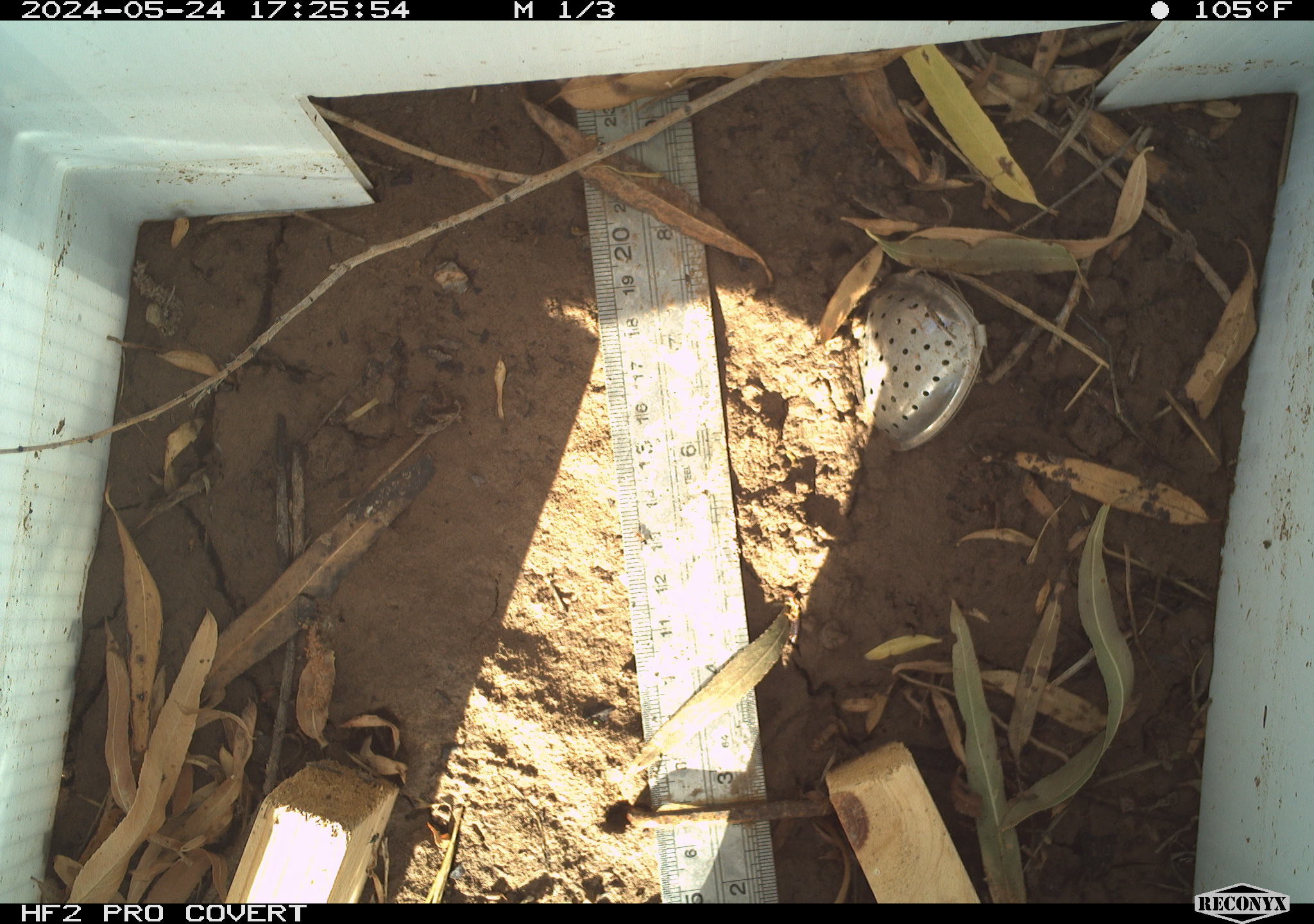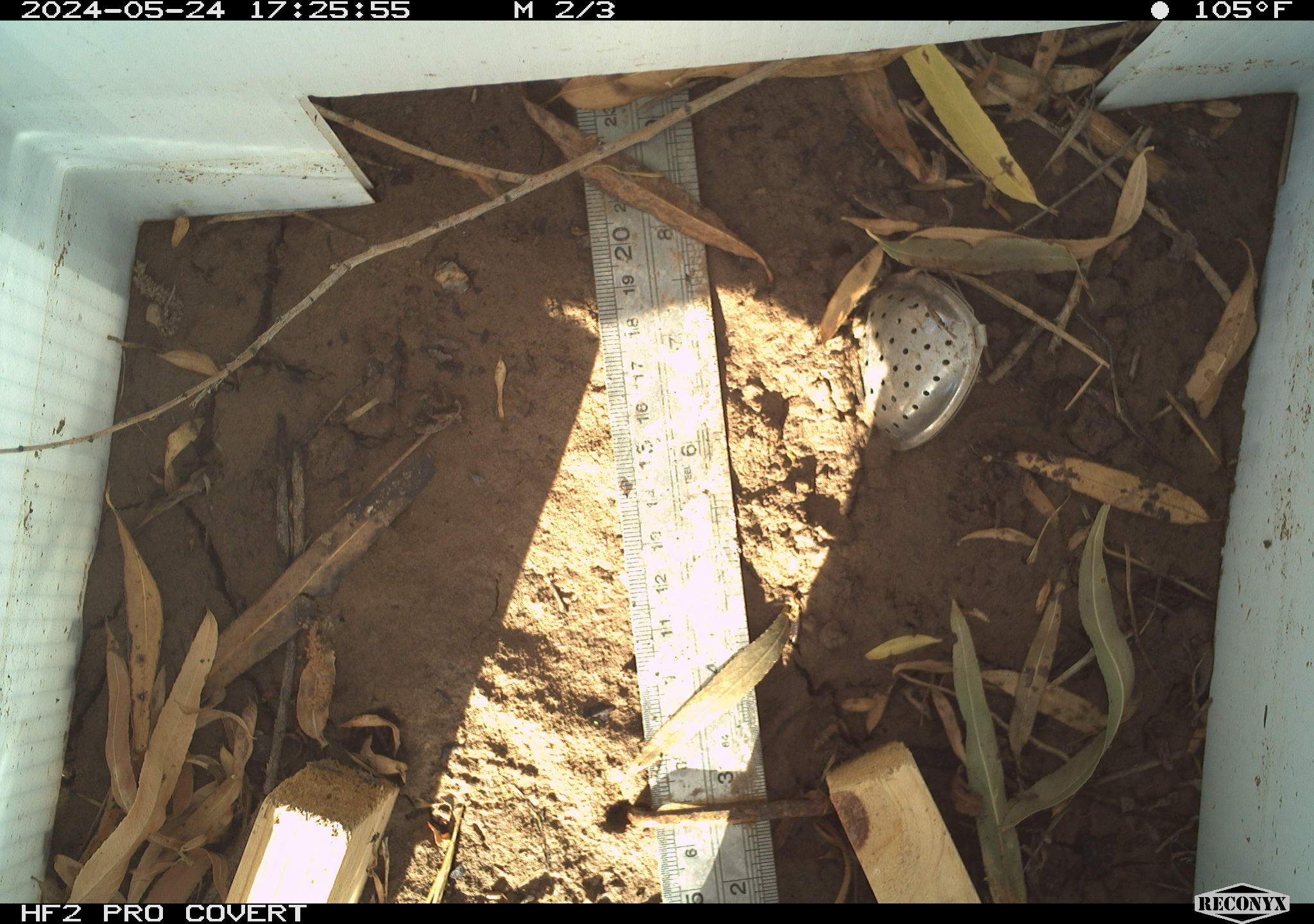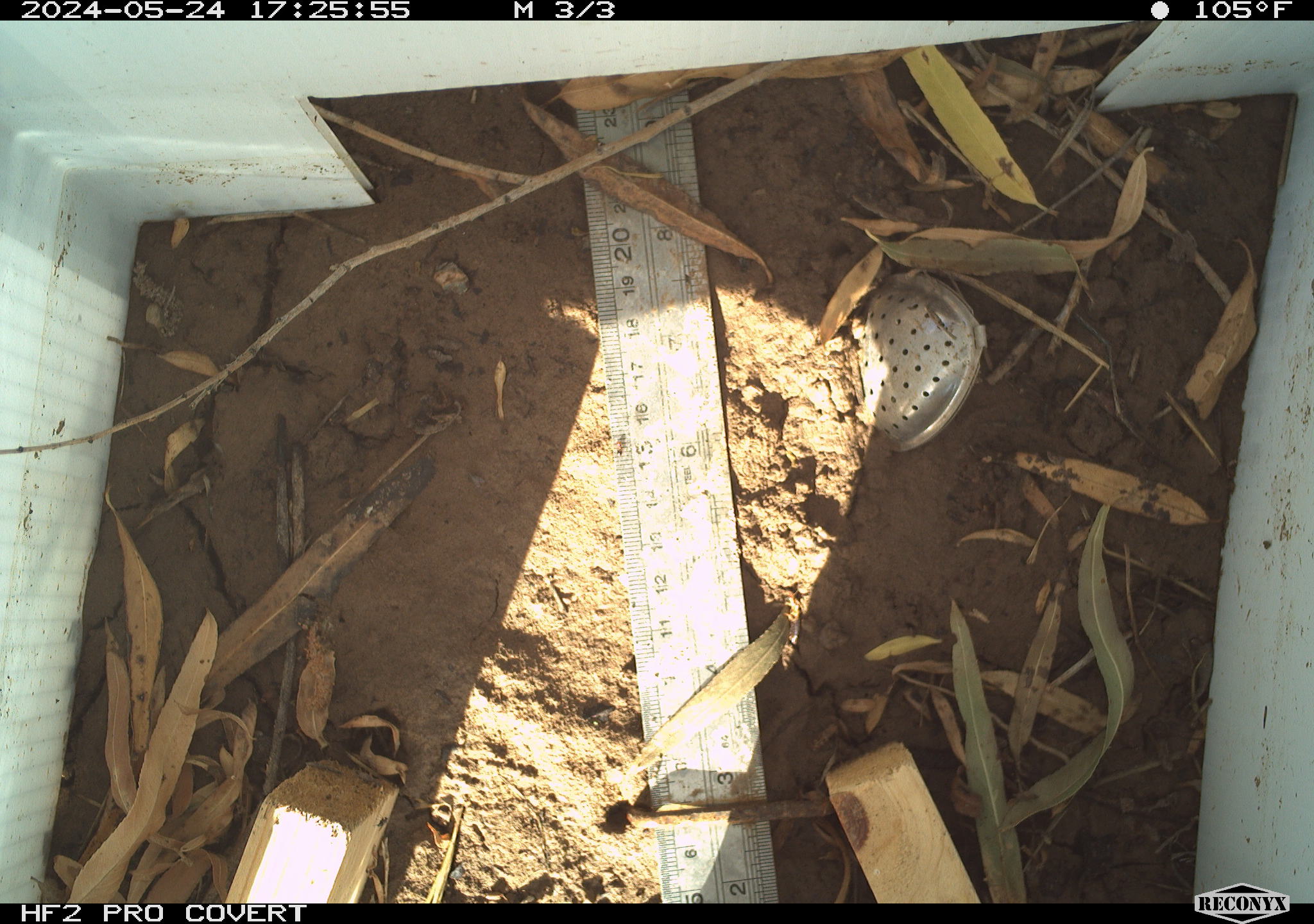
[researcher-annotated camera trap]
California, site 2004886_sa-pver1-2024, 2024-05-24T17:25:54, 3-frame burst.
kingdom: Animalia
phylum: Arthropoda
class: Insecta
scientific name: Insecta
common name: insect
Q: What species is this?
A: Insect (Insecta).